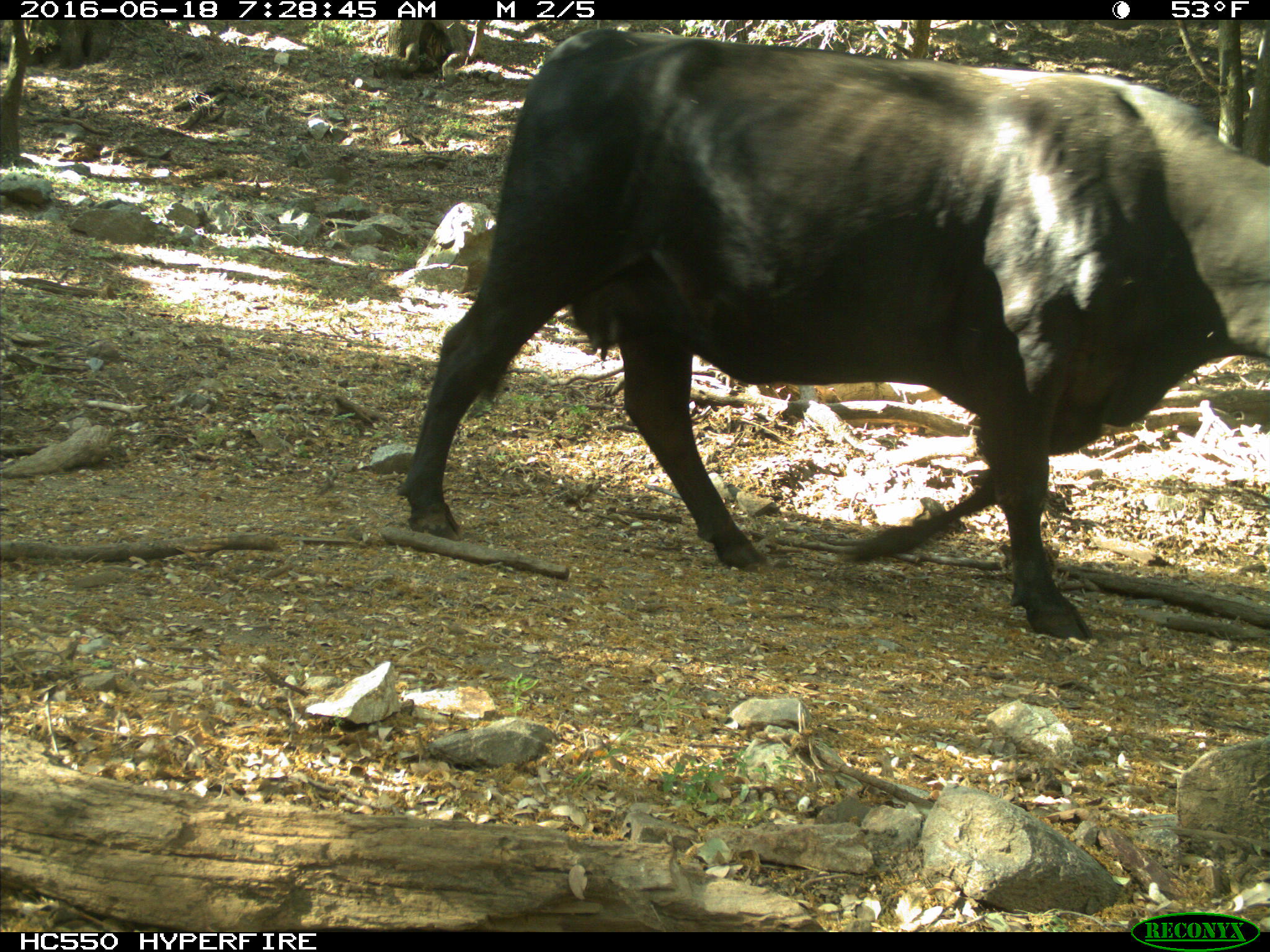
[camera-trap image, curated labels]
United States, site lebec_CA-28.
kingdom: Animalia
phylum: Chordata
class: Mammalia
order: Artiodactyla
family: Bovidae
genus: Bos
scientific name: Bos taurus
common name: domestic cow